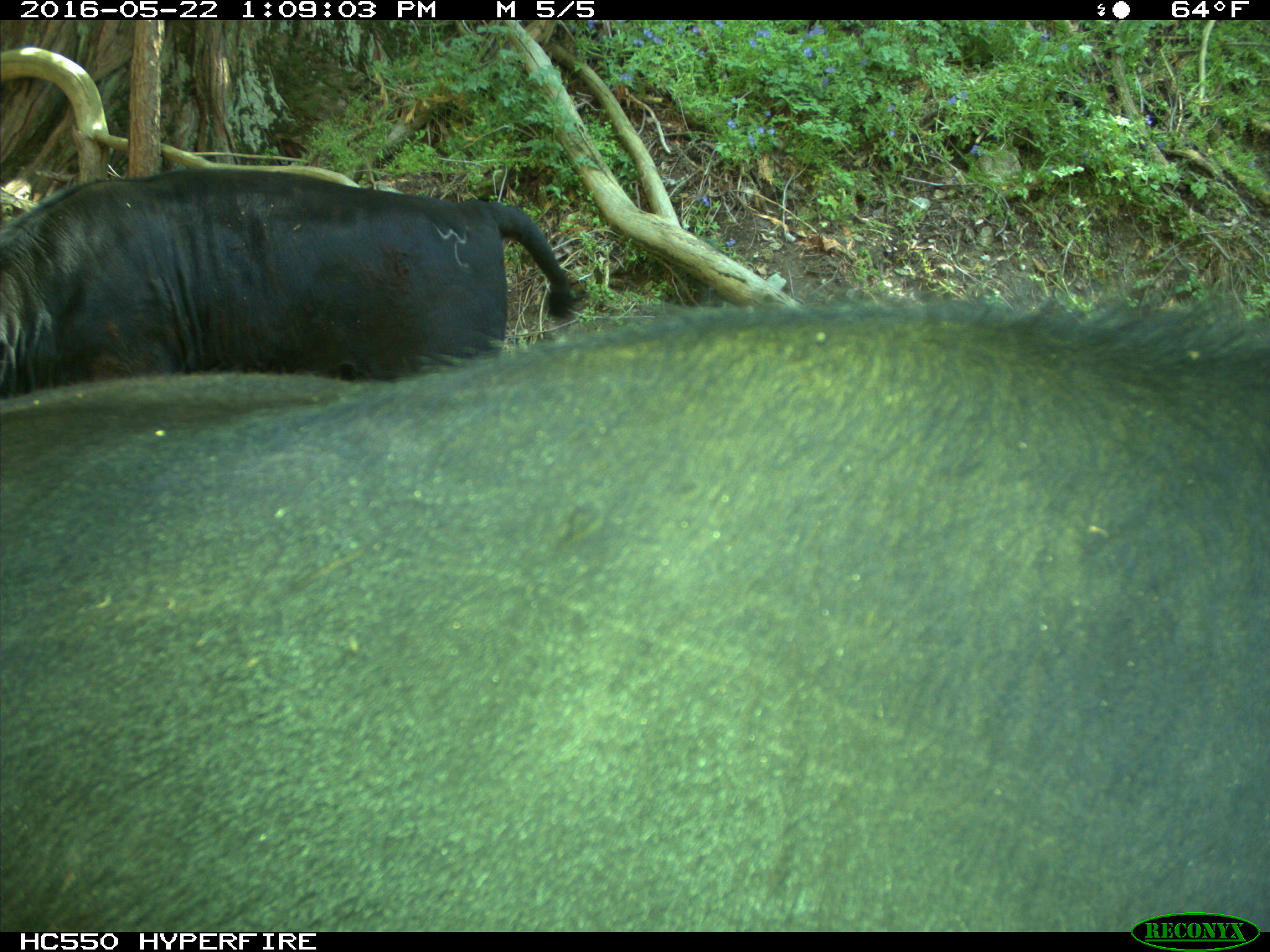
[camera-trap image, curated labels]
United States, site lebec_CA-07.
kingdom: Animalia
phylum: Chordata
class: Mammalia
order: Artiodactyla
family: Bovidae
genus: Bos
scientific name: Bos taurus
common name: domestic cow